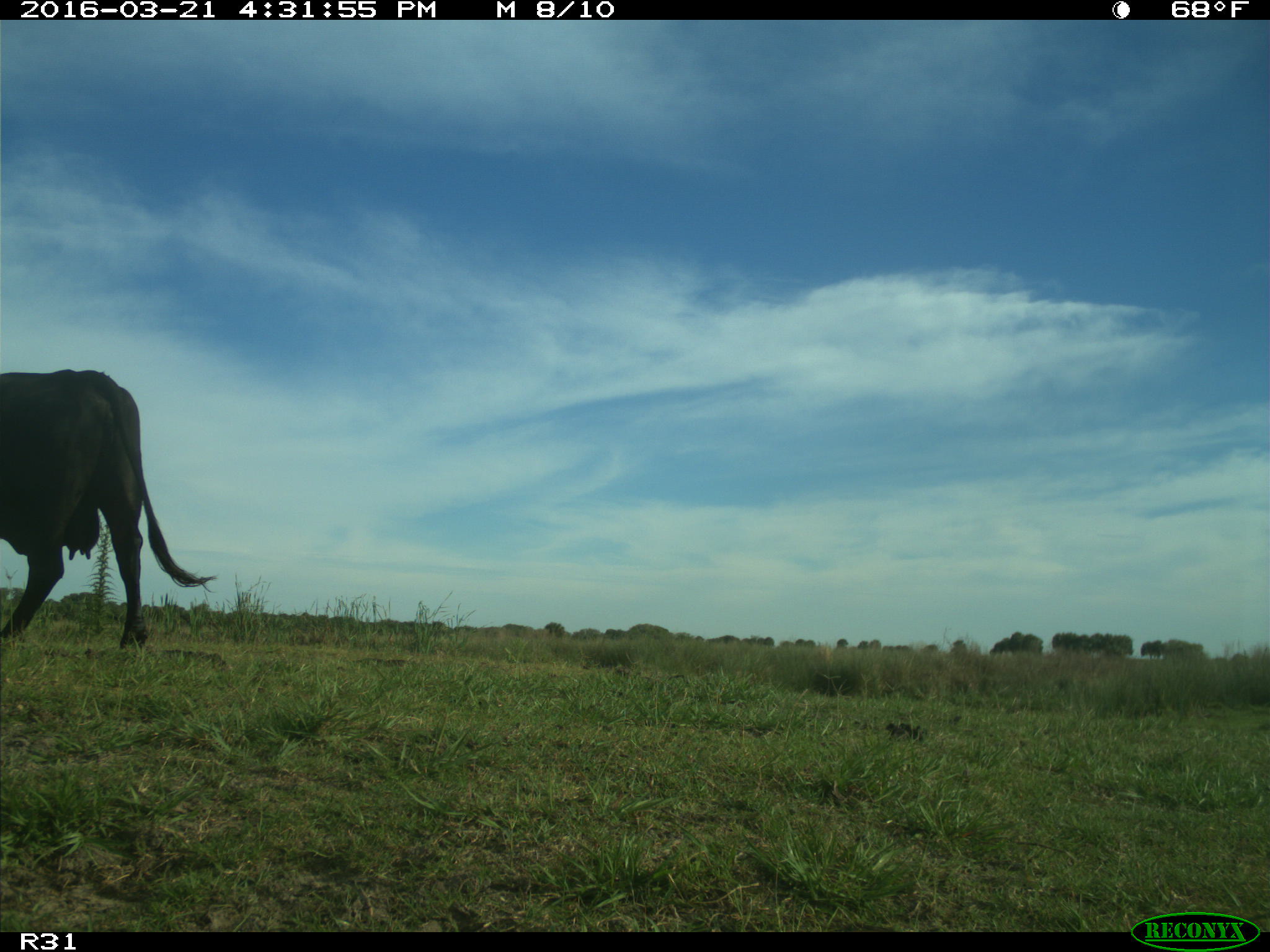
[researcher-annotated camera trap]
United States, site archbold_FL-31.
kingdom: Animalia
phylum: Chordata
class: Mammalia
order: Artiodactyla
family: Bovidae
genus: Bos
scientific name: Bos taurus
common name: domestic cow